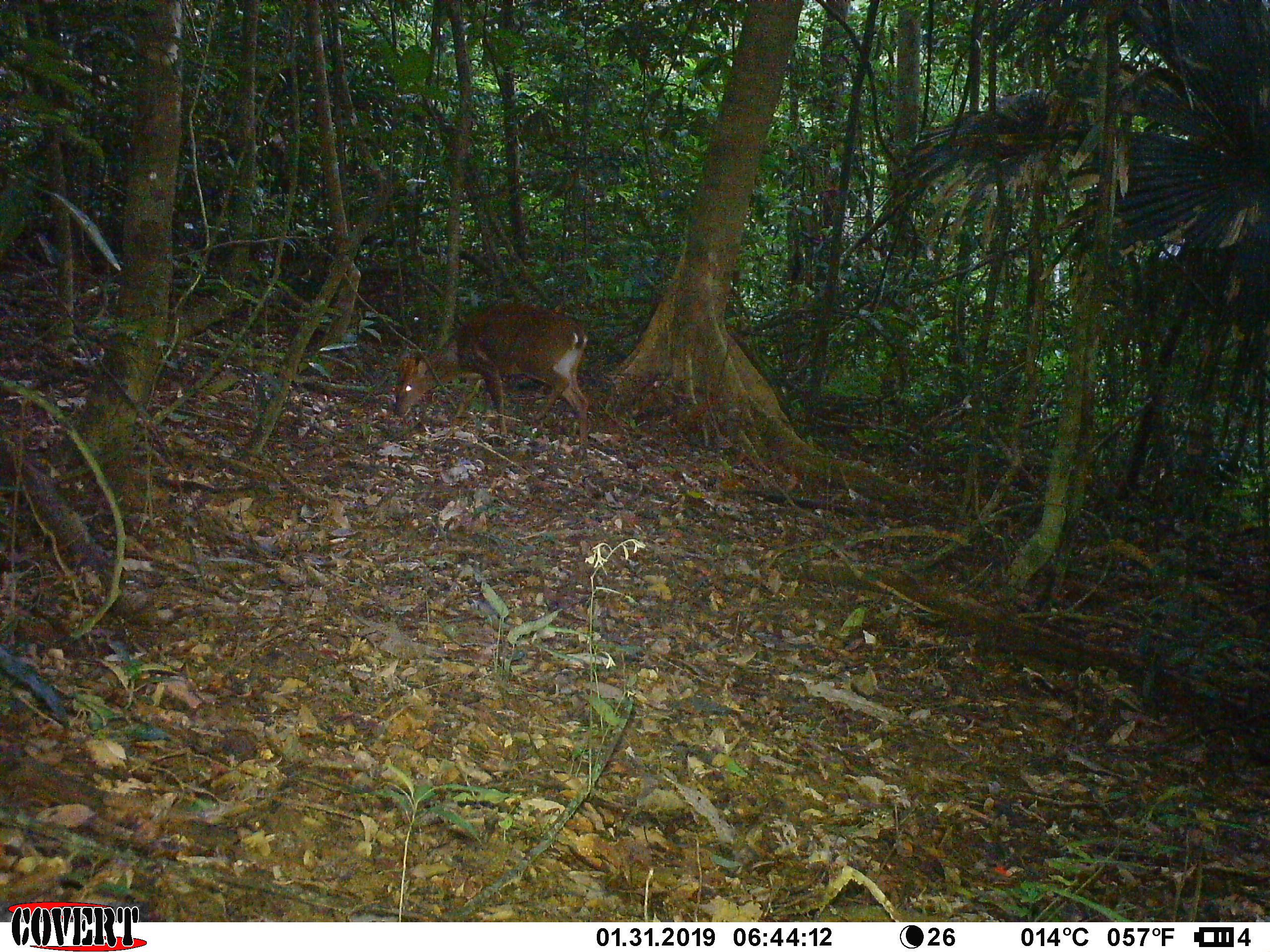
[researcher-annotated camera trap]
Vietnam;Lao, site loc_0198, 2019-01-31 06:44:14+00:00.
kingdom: Animalia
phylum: Chordata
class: Mammalia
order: Artiodactyla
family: Cervidae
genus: Muntiacus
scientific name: Muntiacus vuquangensis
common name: large-antlered muntjac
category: large antlered muntjac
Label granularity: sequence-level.